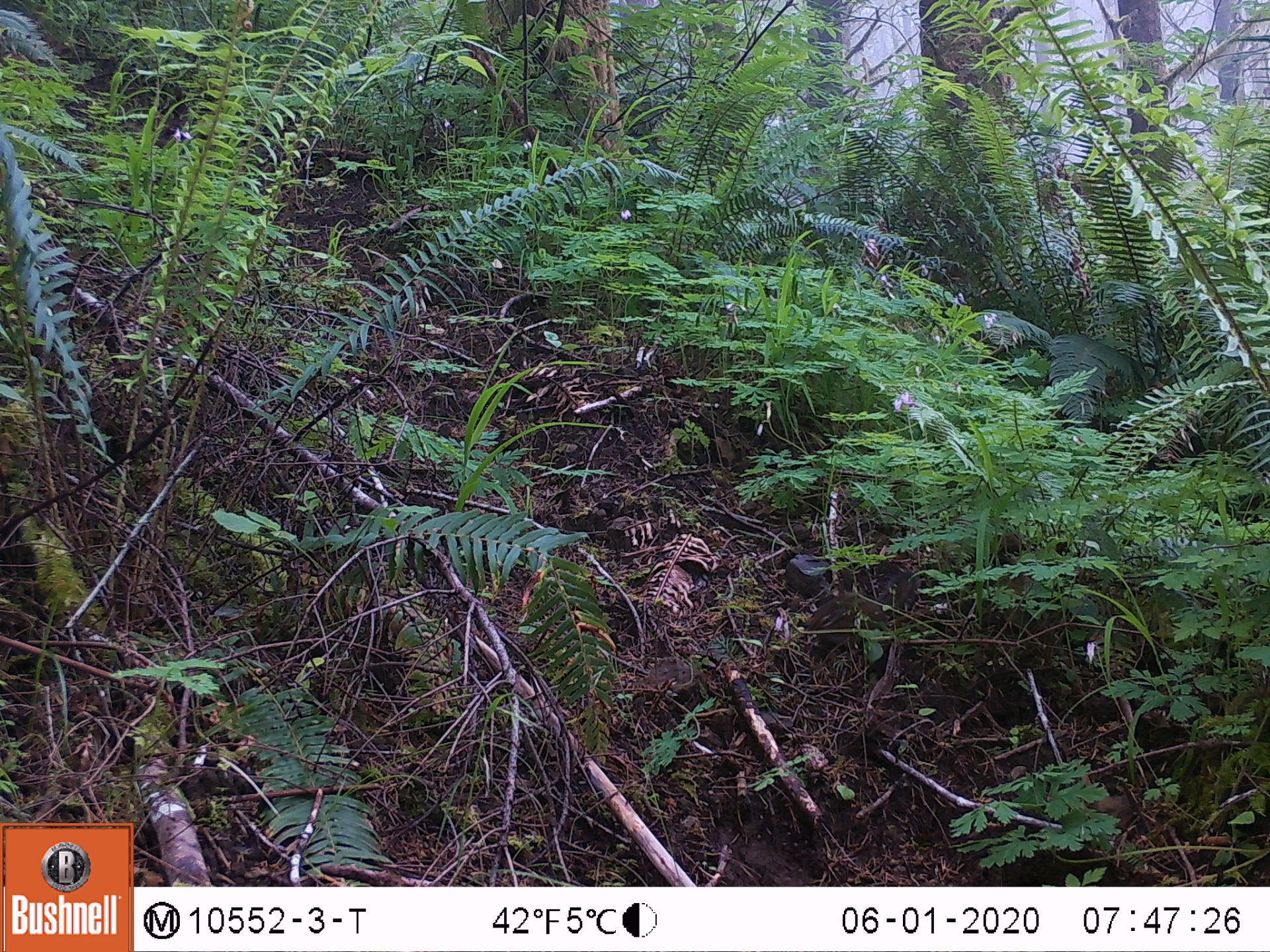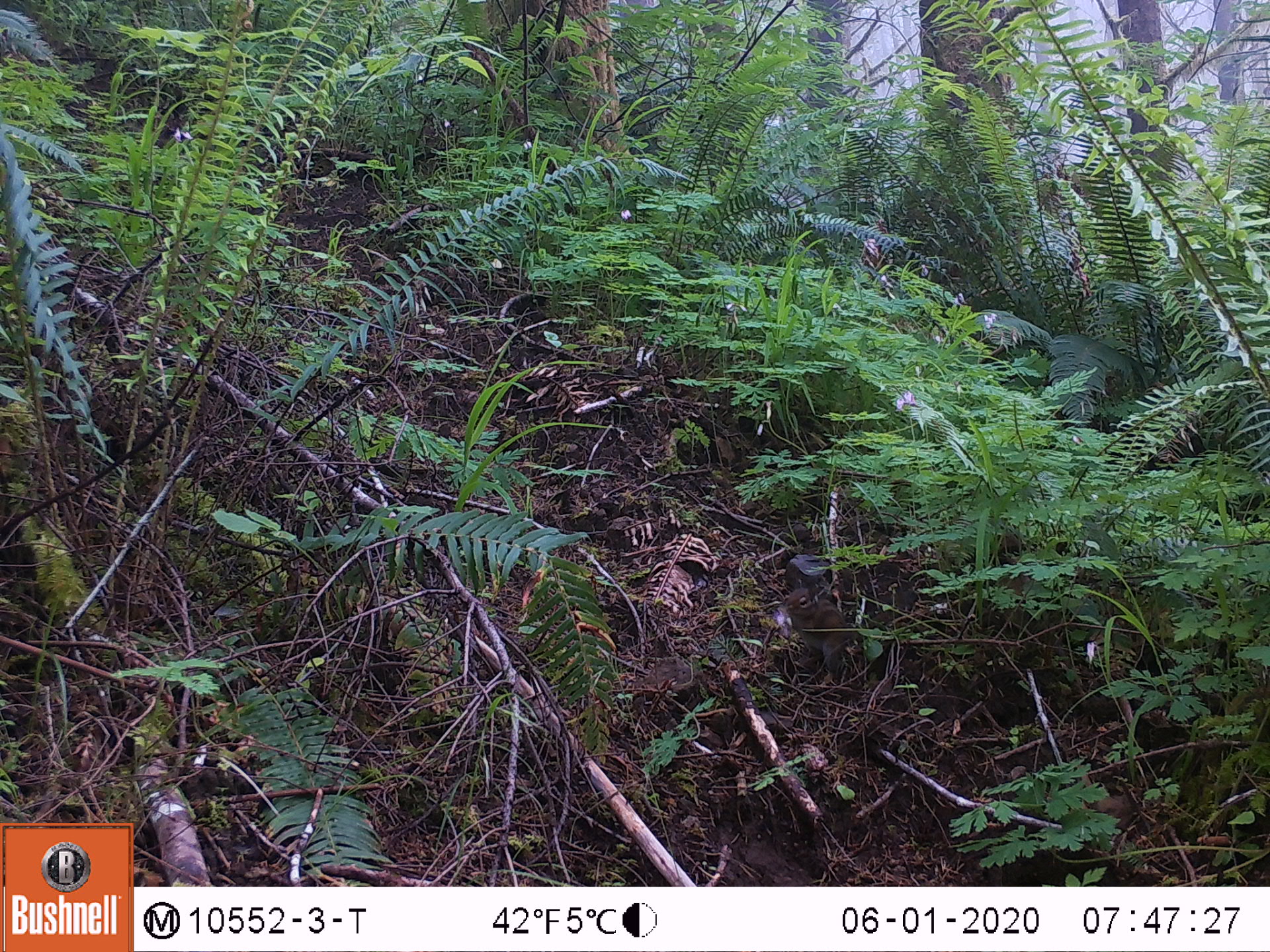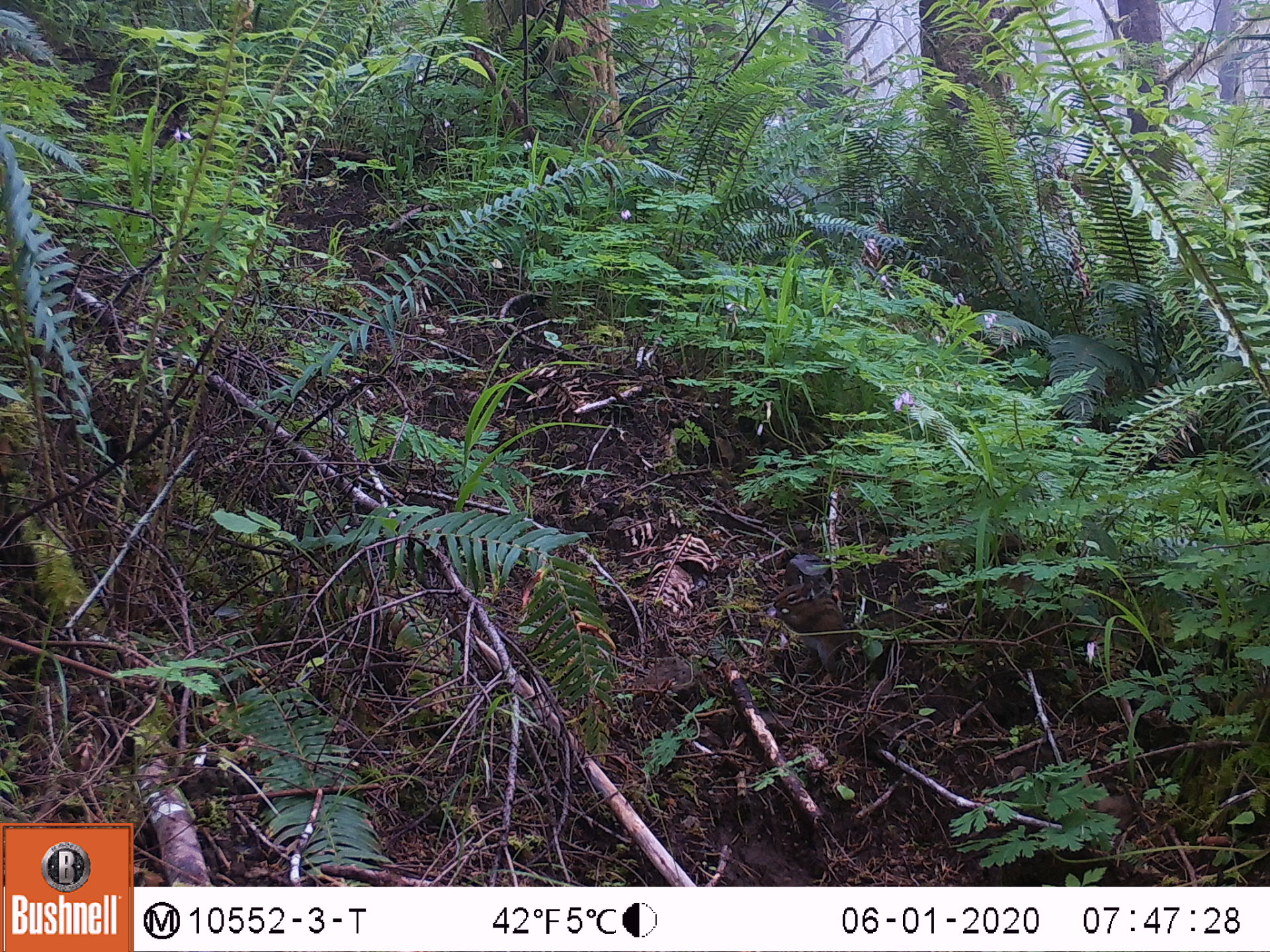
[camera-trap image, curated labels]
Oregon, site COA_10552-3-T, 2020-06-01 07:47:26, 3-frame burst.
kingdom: Animalia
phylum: Chordata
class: Mammalia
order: Rodentia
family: Sciuridae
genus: Neotamias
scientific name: Neotamias townsendii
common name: townsend's chipmunk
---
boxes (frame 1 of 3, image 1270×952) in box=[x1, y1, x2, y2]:
townsend's chipmunk: box=[801, 568, 919, 656]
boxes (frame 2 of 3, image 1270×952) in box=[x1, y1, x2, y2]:
townsend's chipmunk: box=[781, 573, 920, 680]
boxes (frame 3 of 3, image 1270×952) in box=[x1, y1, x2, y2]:
townsend's chipmunk: box=[766, 570, 922, 685]